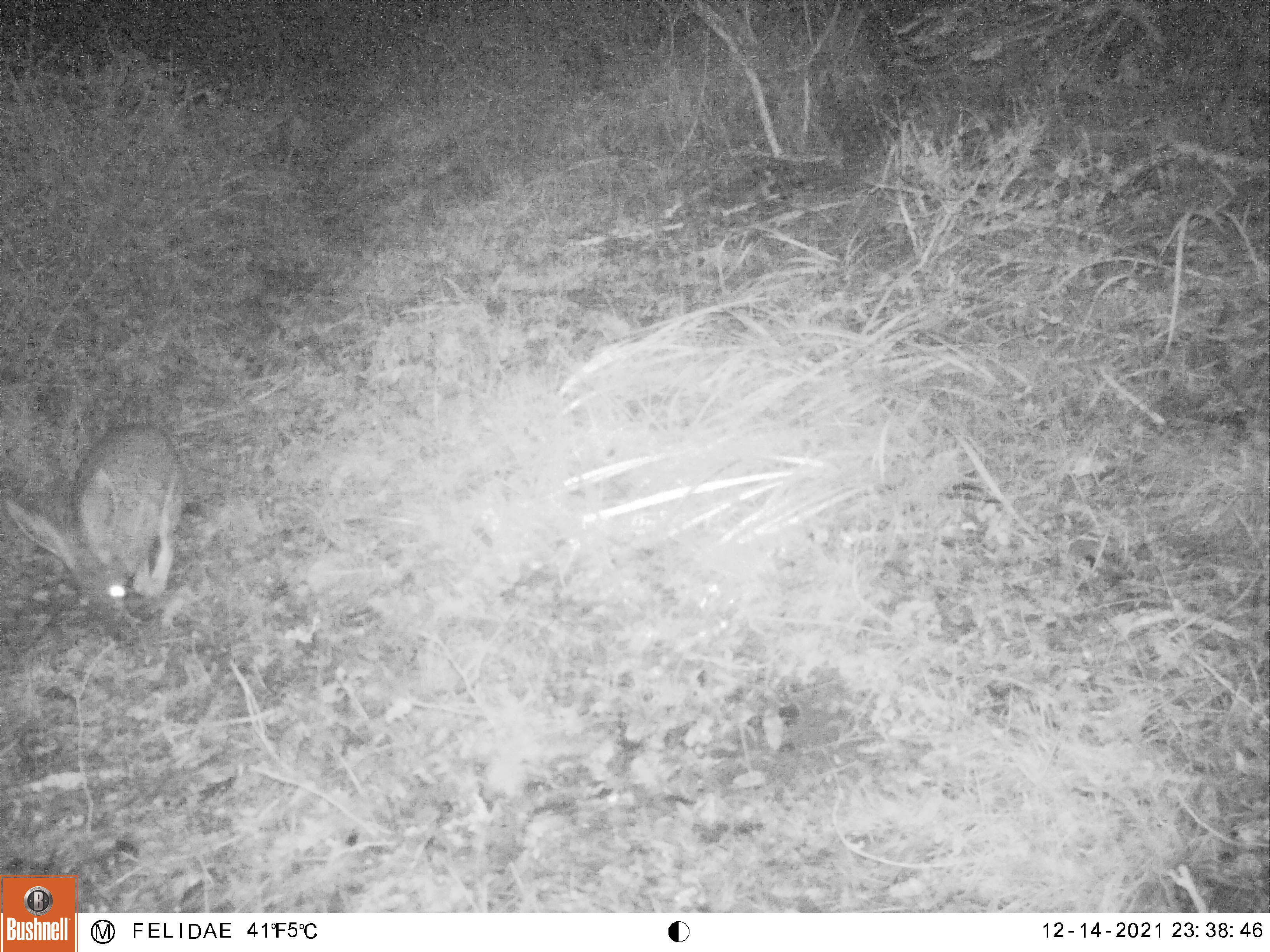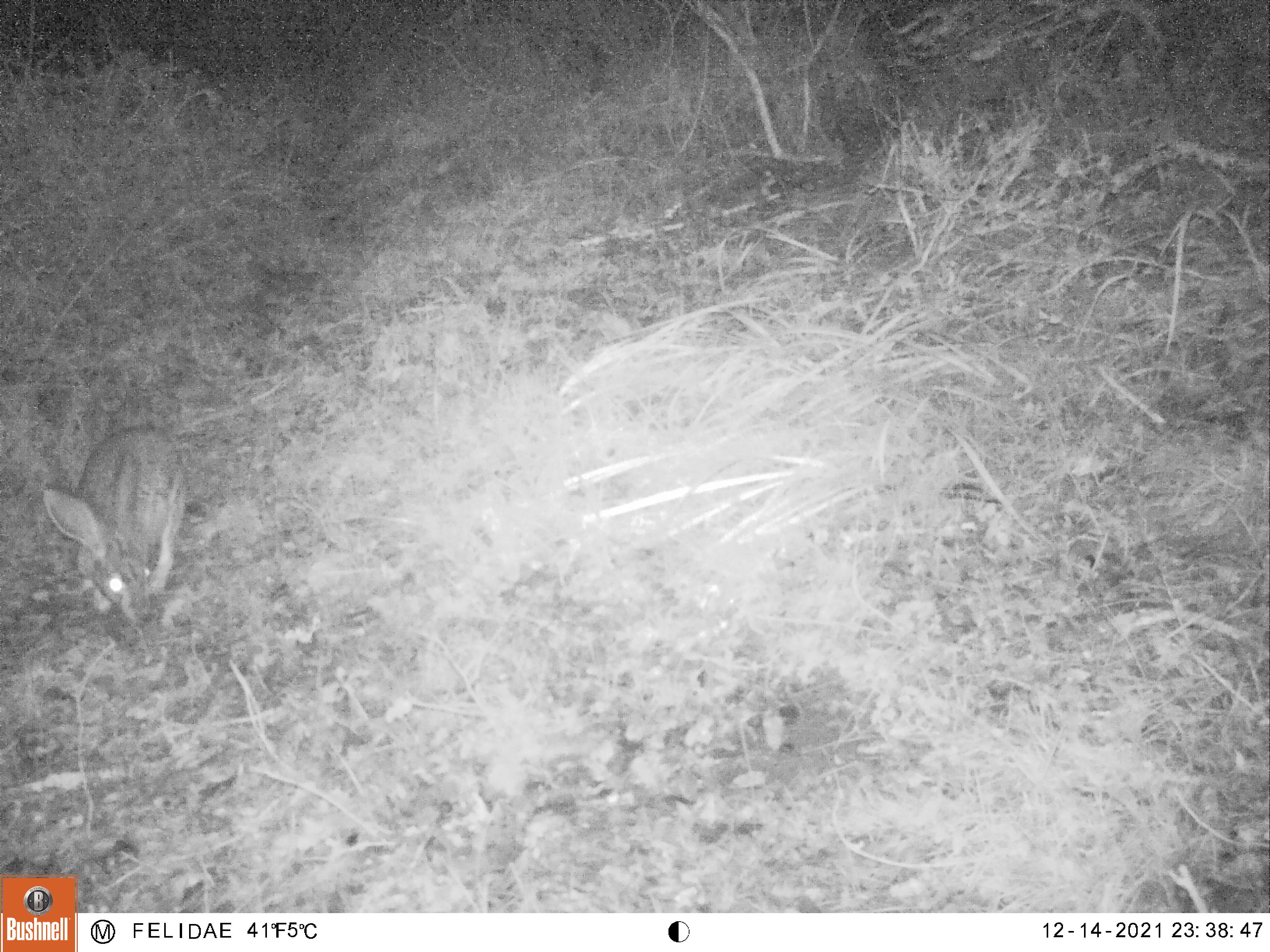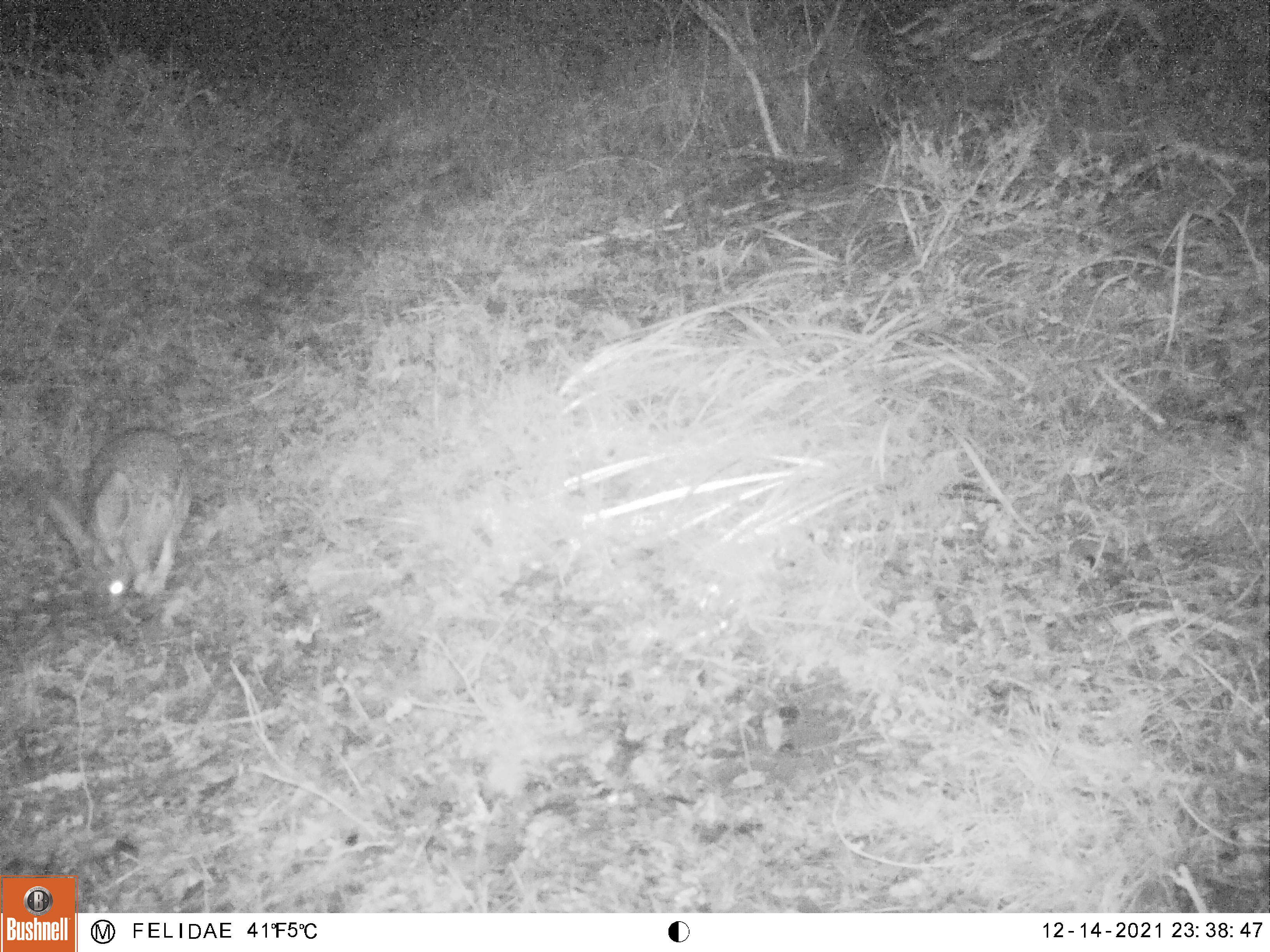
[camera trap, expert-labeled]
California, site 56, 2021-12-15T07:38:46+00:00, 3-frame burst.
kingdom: Animalia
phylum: Chordata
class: Mammalia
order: Lagomorpha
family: Leporidae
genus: Lepus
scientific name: Lepus californicus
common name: black-tailed jackrabbit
Black-tailed jackrabbit (Lepus californicus).